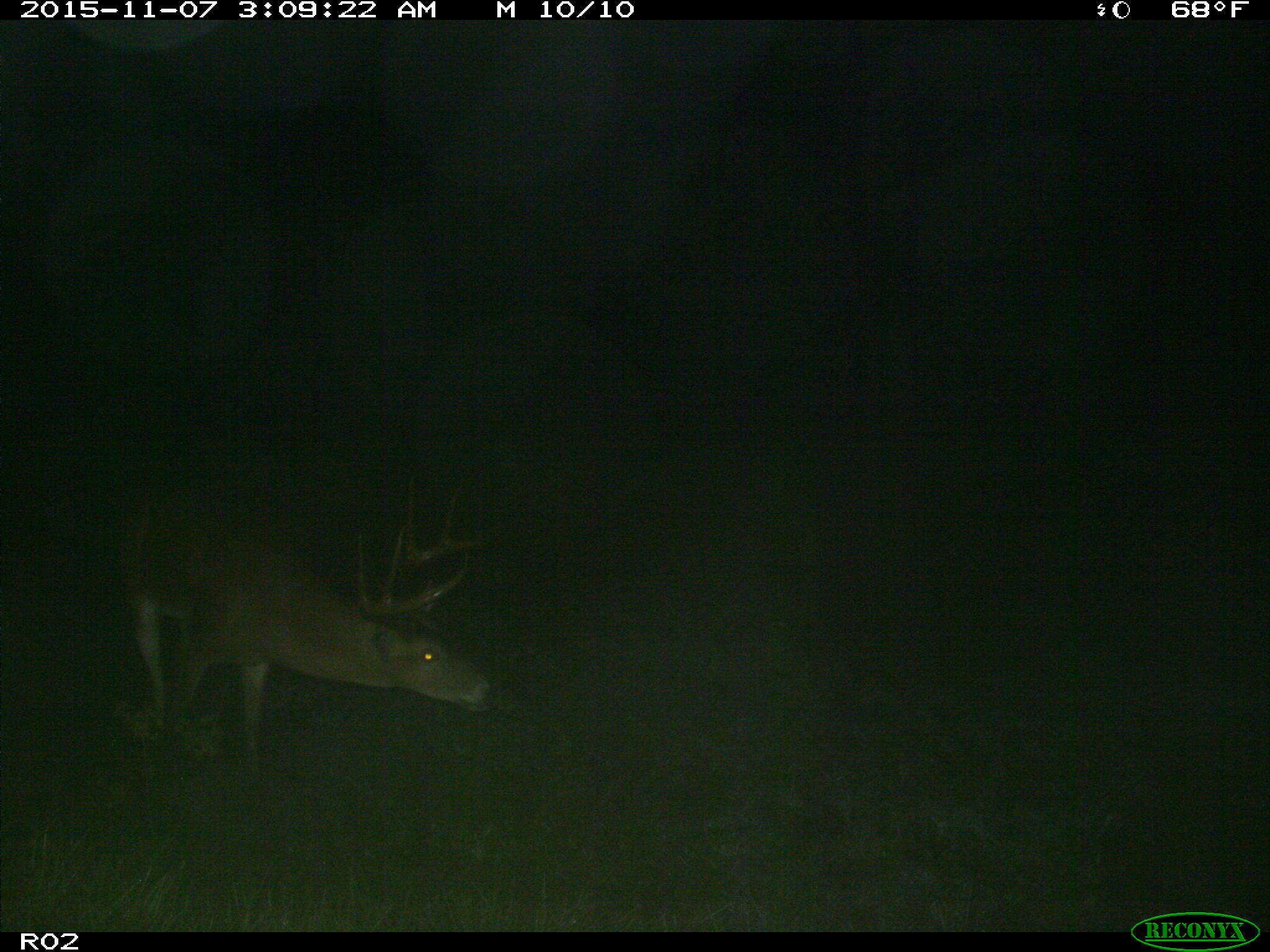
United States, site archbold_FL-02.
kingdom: Animalia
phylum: Chordata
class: Mammalia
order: Artiodactyla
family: Cervidae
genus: Odocoileus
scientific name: Odocoileus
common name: deer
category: unidentified deer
Unidentified deer (deer) (Odocoileus).